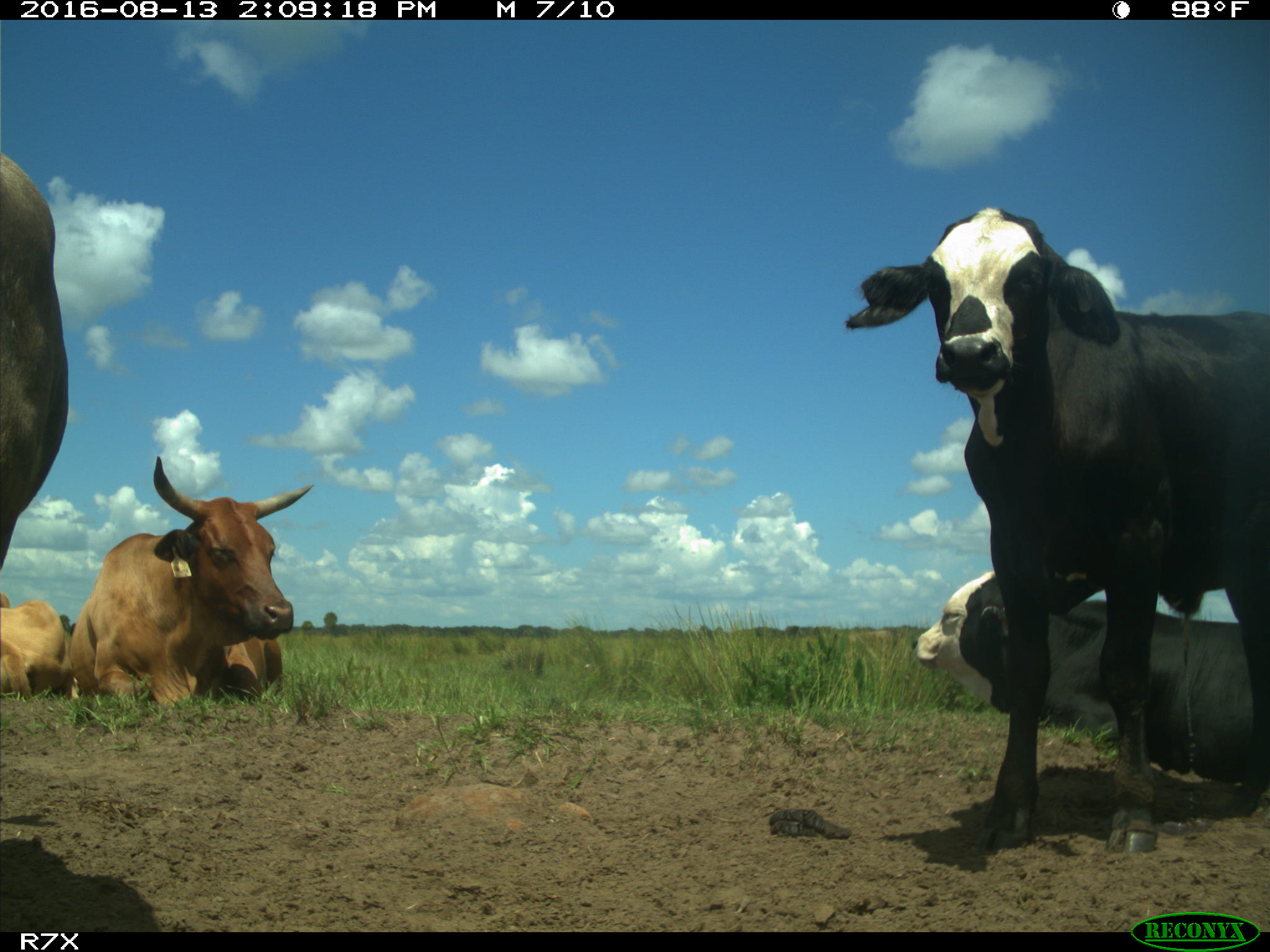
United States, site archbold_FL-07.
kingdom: Animalia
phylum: Chordata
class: Mammalia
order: Artiodactyla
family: Bovidae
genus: Bos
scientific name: Bos taurus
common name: domestic cow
Bos taurus (domestic cow).